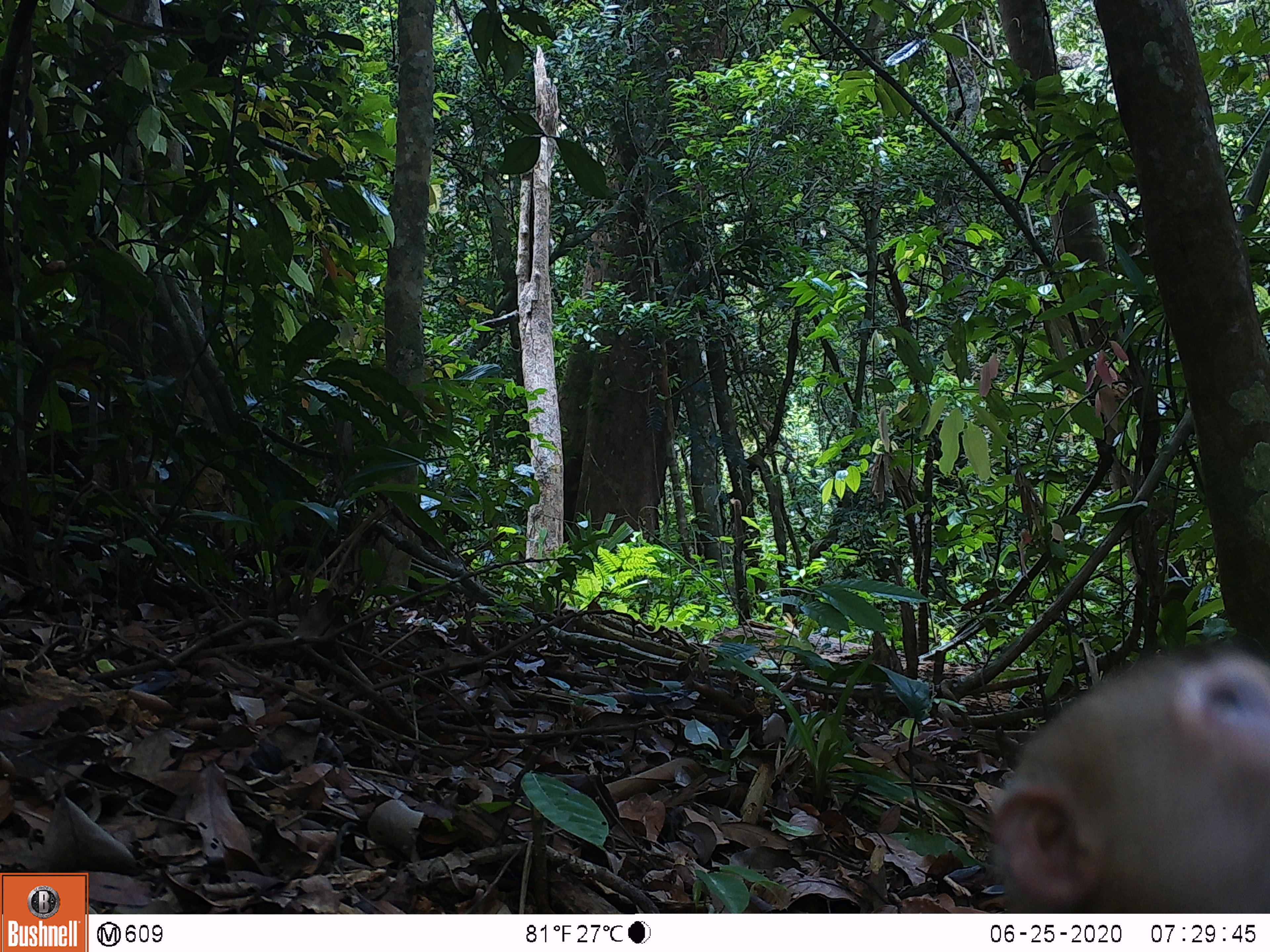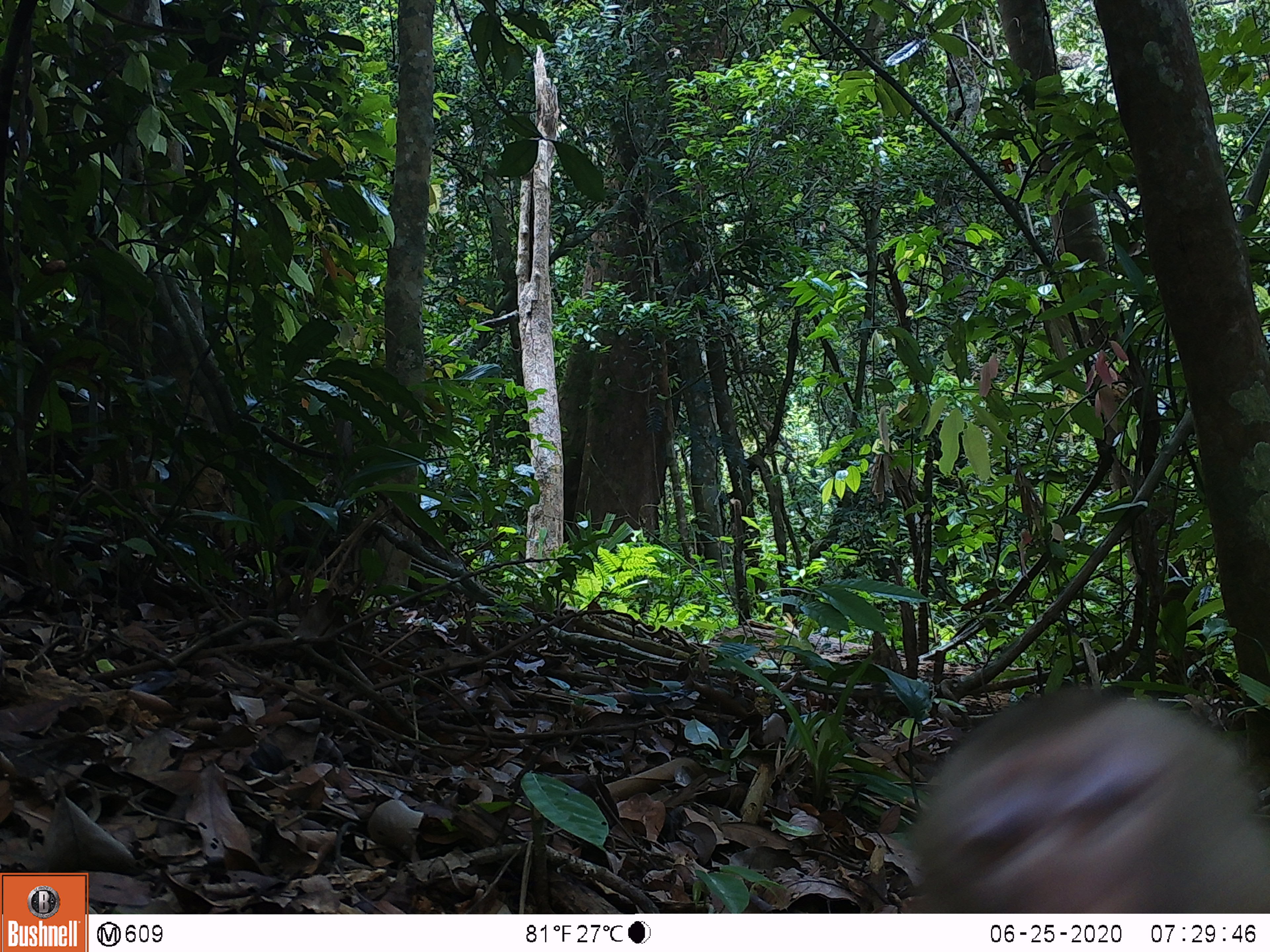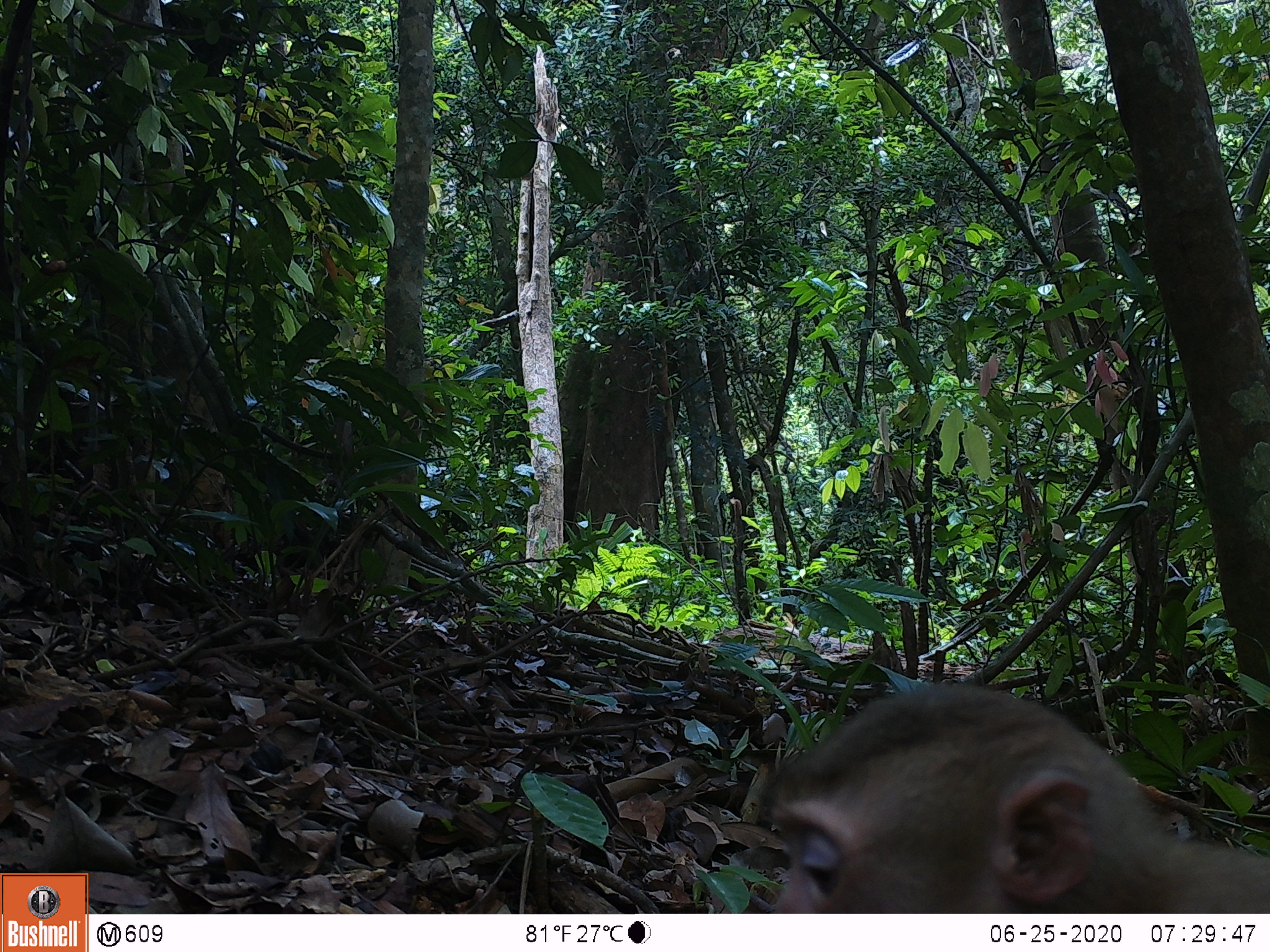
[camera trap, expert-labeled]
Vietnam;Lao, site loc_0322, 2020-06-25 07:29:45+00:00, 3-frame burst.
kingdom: Animalia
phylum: Chordata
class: Mammalia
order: Primates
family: Cercopithecidae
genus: Macaca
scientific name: Macaca nemestrina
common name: pig-tailed macaque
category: pig tailed macaque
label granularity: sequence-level